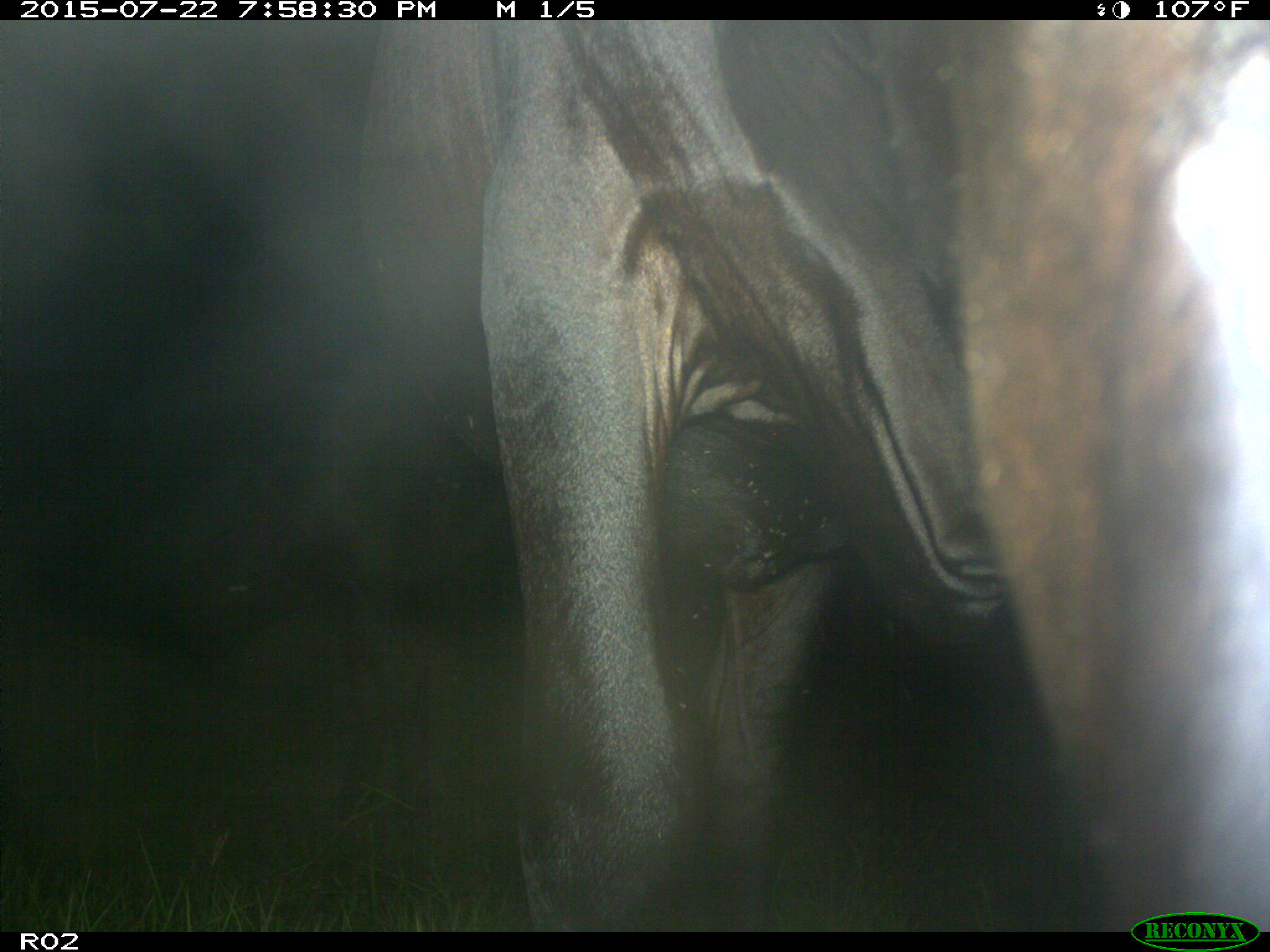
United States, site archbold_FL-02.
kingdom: Animalia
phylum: Chordata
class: Mammalia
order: Artiodactyla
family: Bovidae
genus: Bos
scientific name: Bos taurus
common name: domestic cow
Bos taurus (domestic cow).